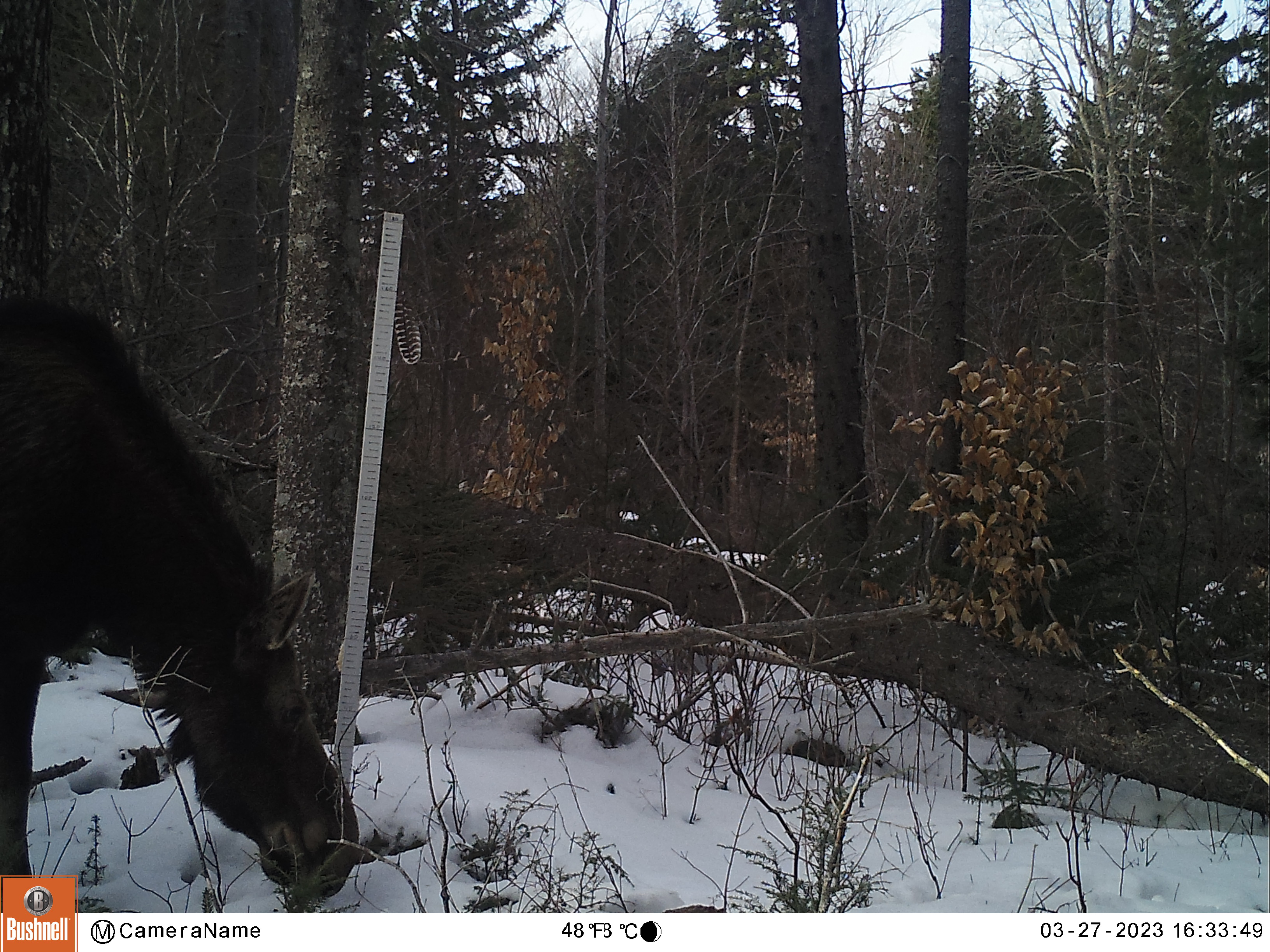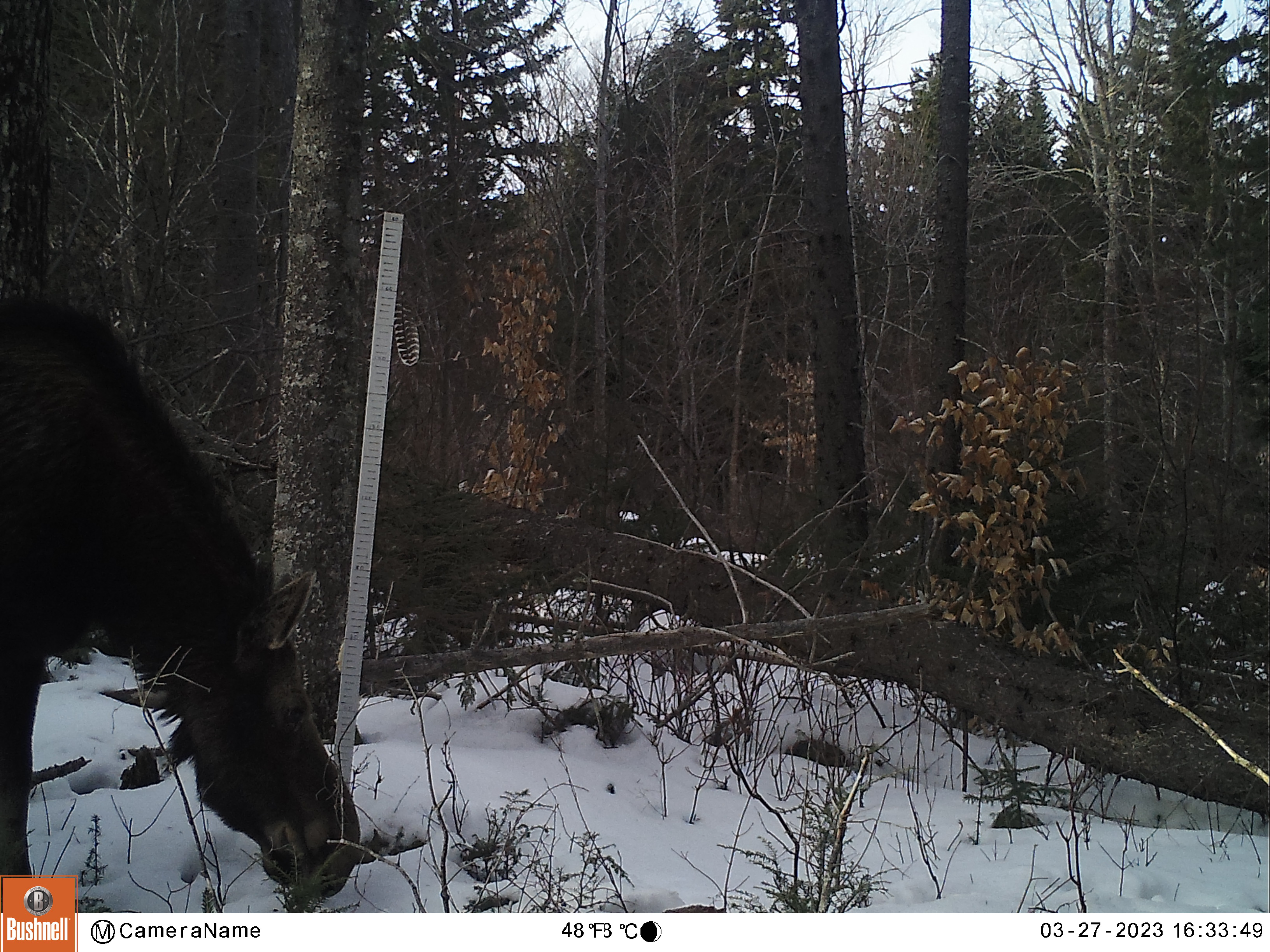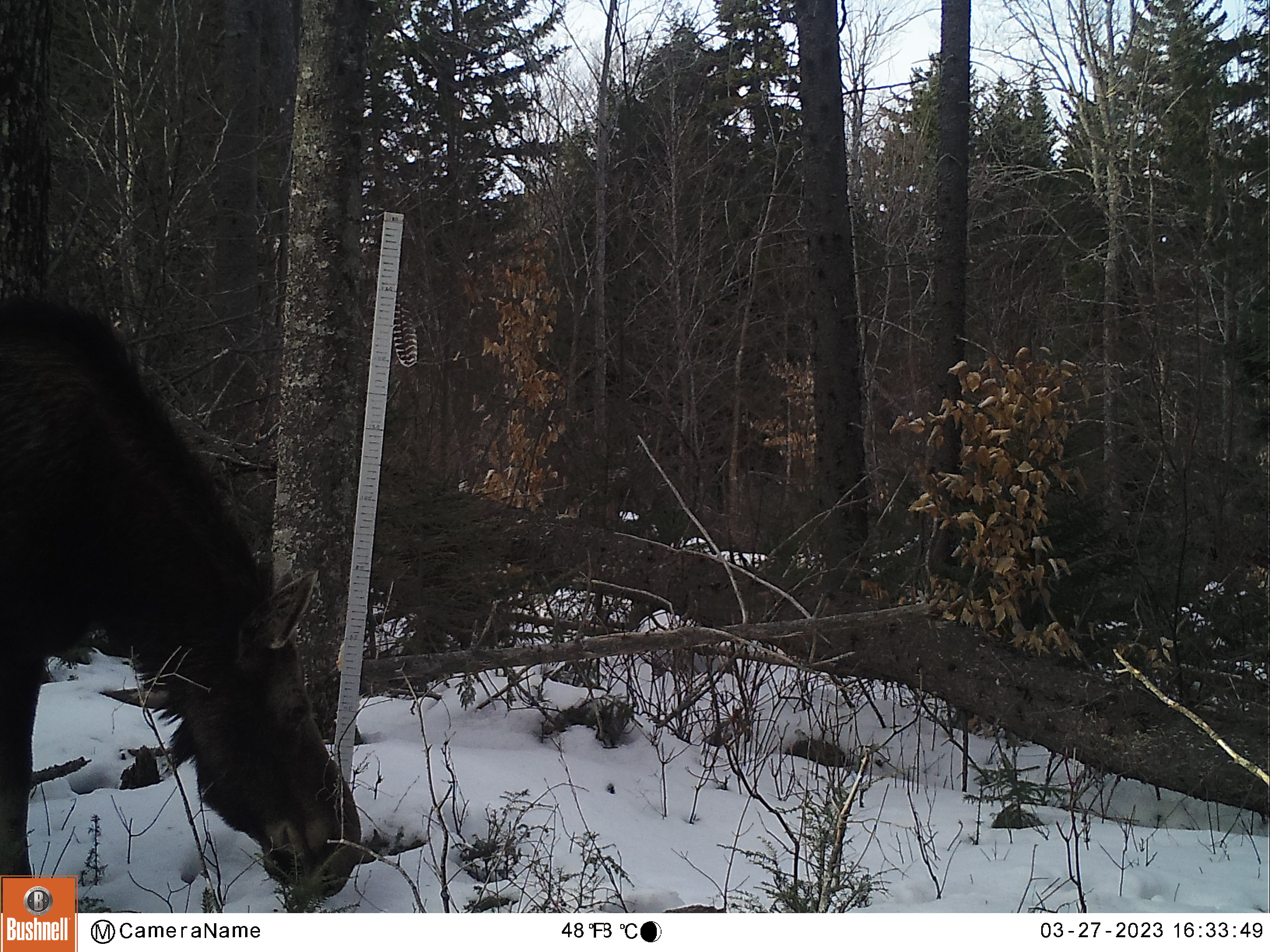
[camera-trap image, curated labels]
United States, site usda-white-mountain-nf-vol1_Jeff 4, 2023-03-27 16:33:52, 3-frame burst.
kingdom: Animalia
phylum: Chordata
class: Mammalia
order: Artiodactyla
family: Cervidae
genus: Alces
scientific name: Alces alces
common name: moose